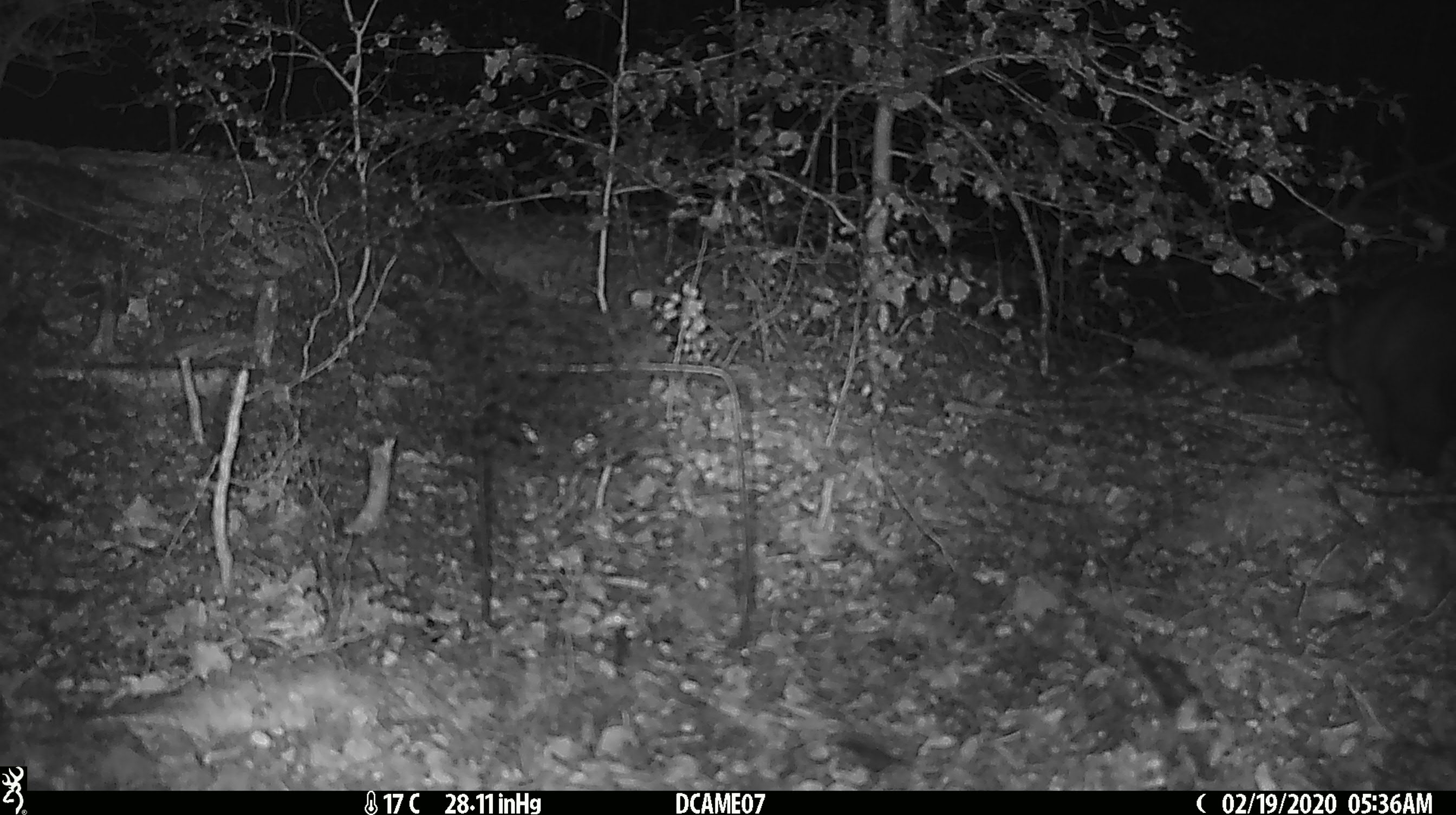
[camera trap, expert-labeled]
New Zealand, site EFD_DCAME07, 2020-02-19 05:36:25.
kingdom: Animalia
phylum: Chordata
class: Mammalia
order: Diprotodontia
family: Phalangeridae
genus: Trichosurus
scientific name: Trichosurus vulpecula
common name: common brushtail possum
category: possum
Possum (common brushtail possum) (Trichosurus vulpecula).